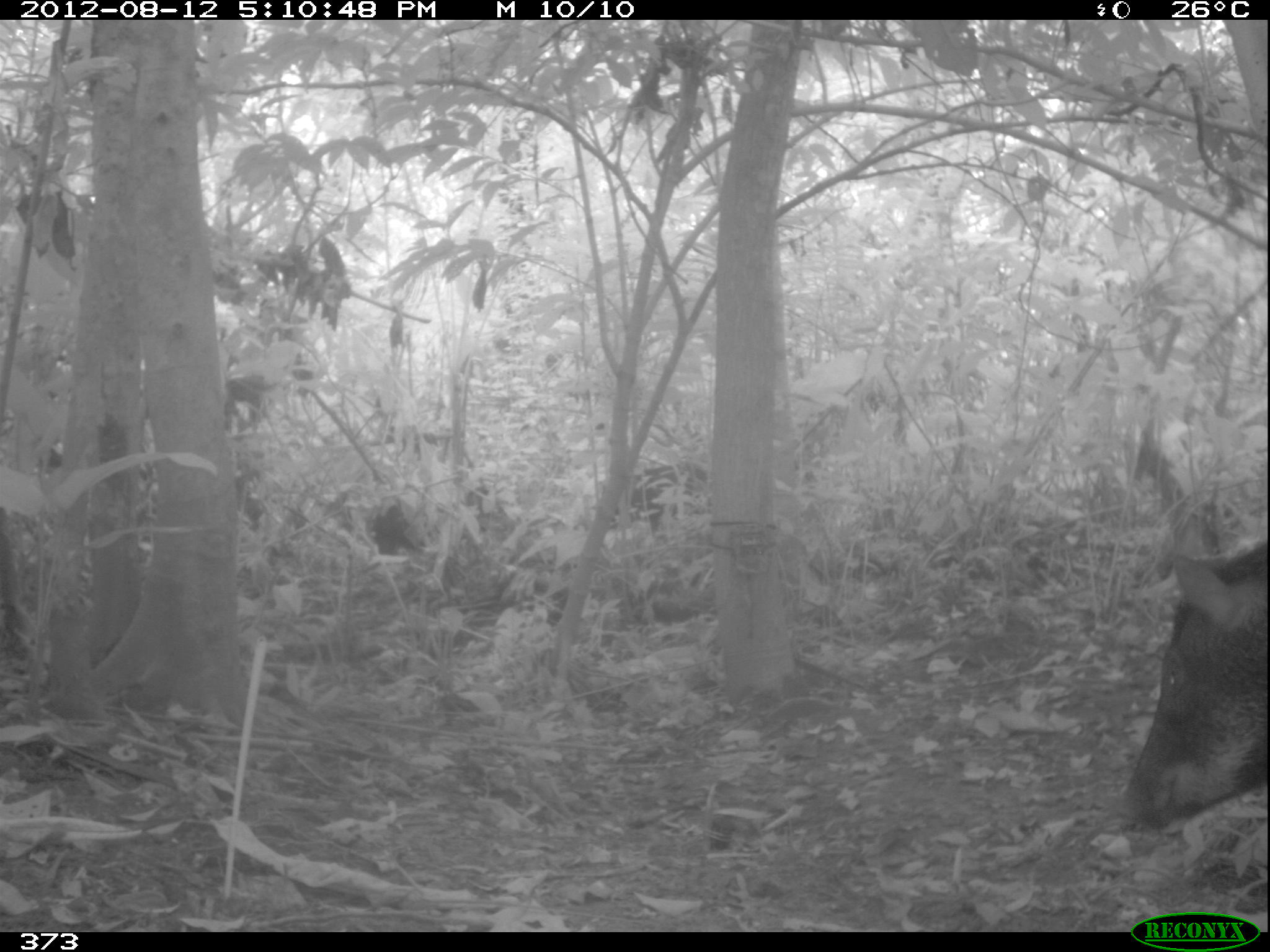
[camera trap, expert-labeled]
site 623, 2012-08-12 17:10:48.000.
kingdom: Animalia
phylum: Chordata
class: Mammalia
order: Artiodactyla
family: Tayassuidae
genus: Tayassu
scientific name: Tayassu pecari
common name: white-lipped peccary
Tayassu pecari (white-lipped peccary).